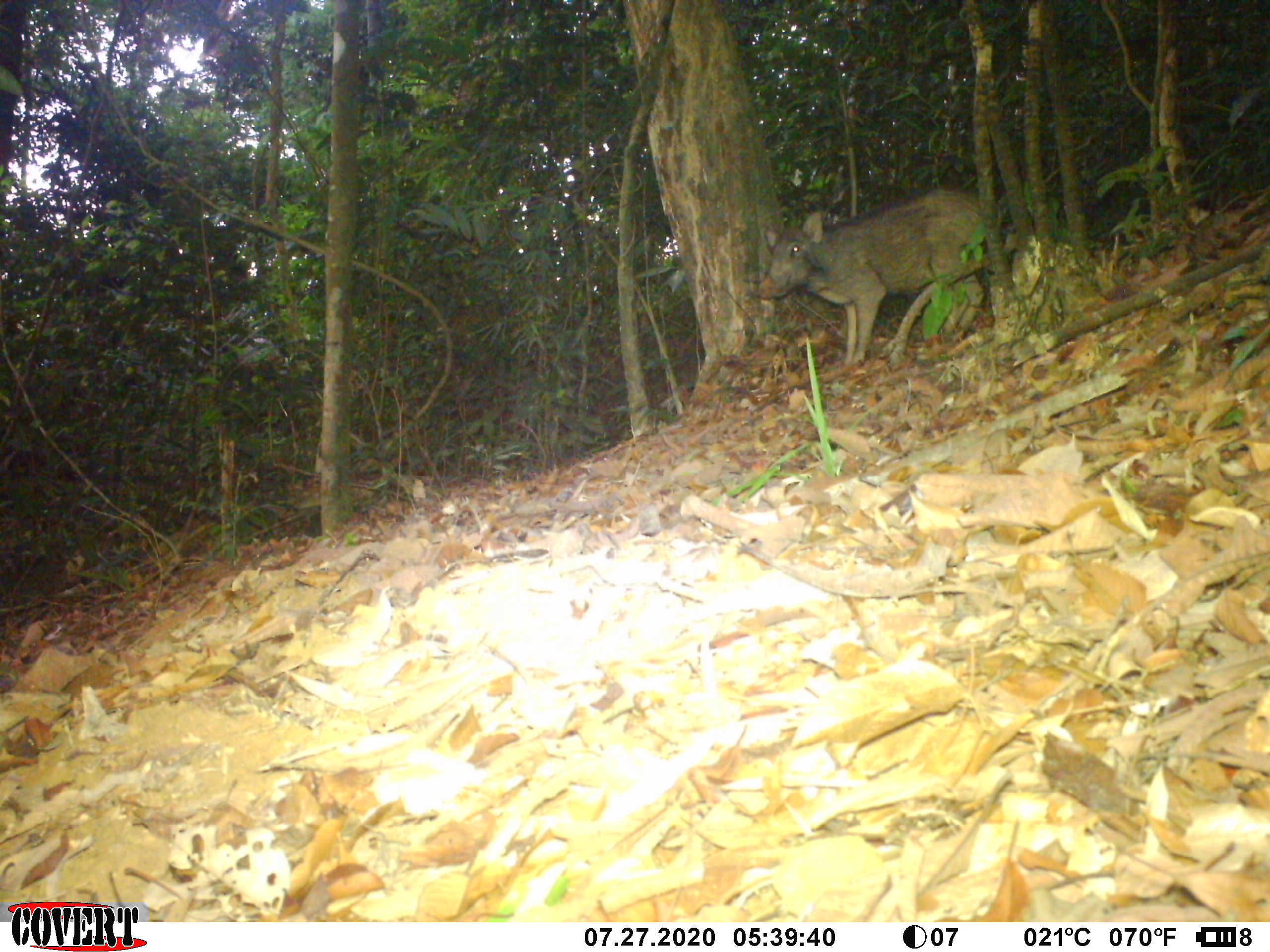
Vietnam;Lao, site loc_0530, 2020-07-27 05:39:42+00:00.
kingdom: Animalia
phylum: Chordata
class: Mammalia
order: Artiodactyla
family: Suidae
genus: Sus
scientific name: Sus scrofa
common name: eurasian wild pig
Eurasian wild pig (Sus scrofa). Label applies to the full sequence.